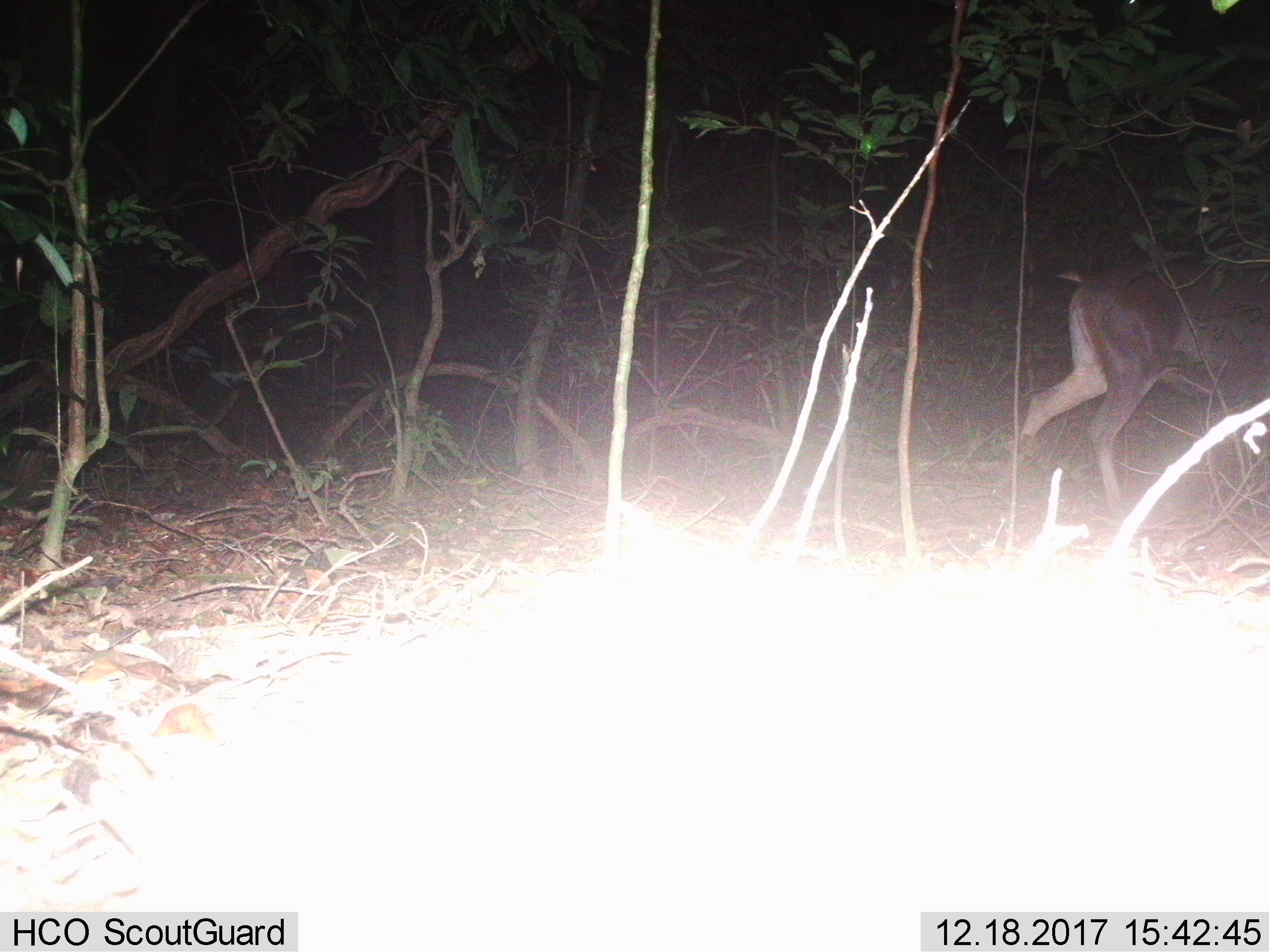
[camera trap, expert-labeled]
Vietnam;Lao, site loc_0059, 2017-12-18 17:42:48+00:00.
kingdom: Animalia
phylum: Chordata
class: Mammalia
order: Artiodactyla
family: Cervidae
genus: Rusa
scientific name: Rusa unicolor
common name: sambar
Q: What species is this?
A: Sambar (Rusa unicolor).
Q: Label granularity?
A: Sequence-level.